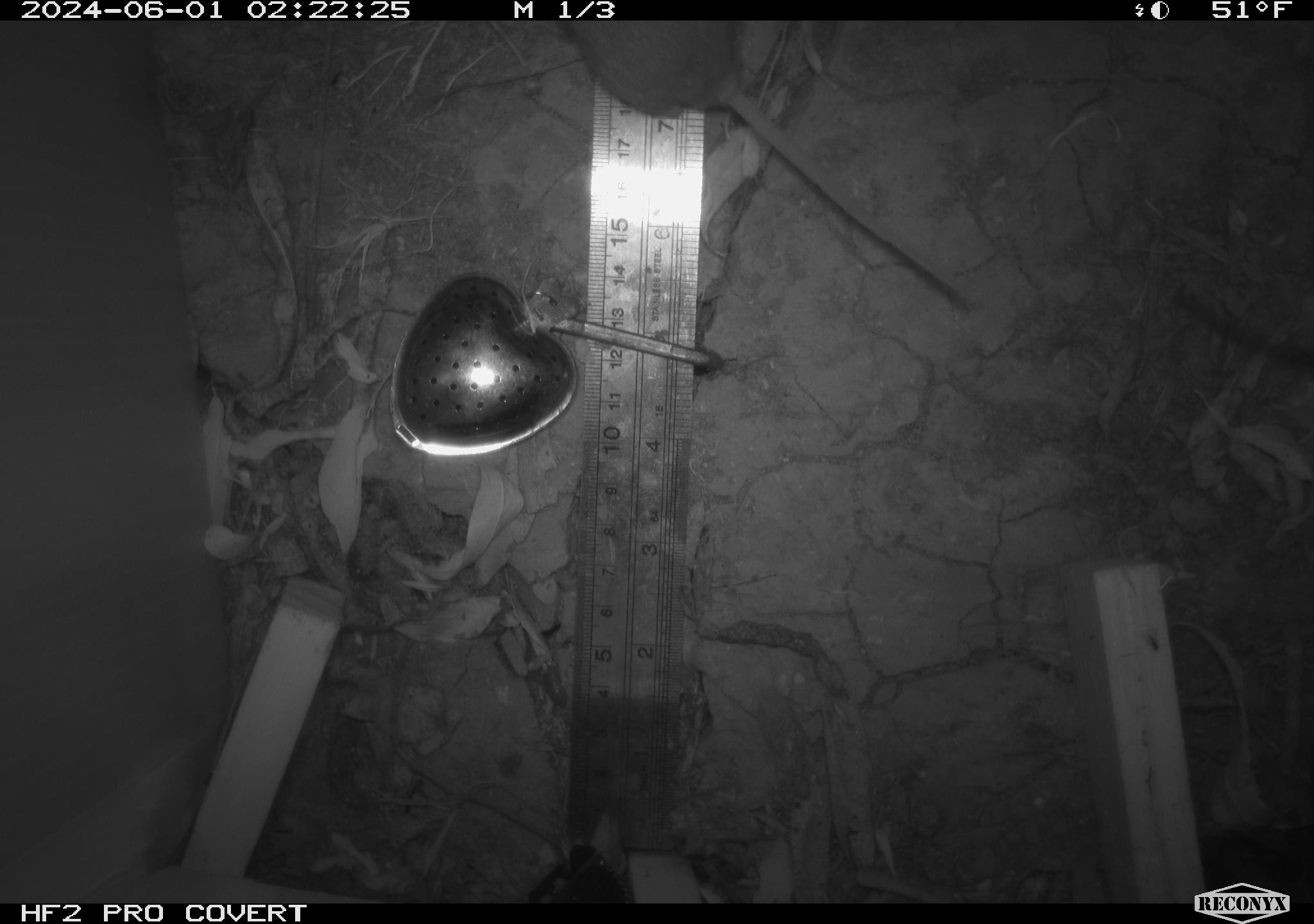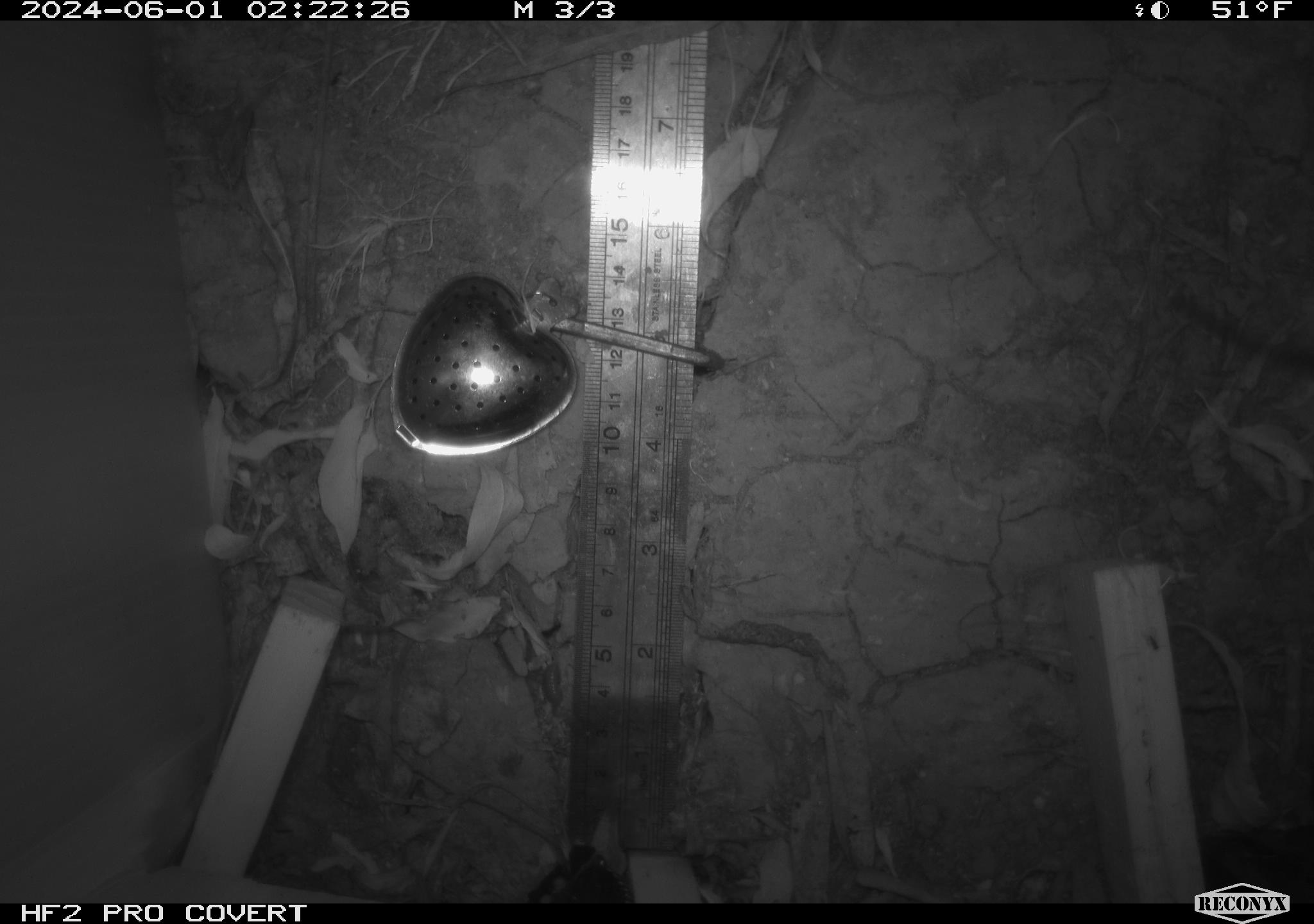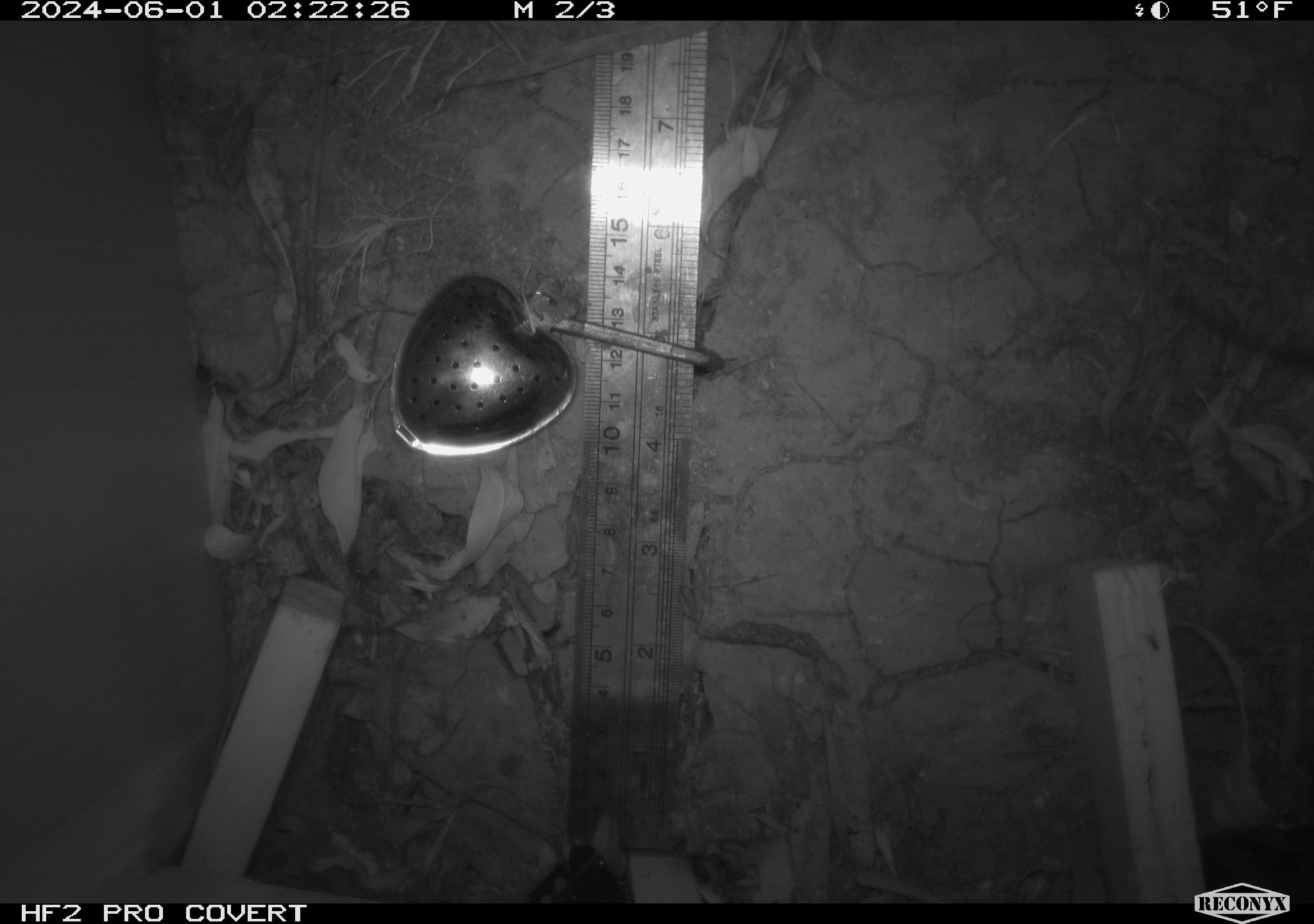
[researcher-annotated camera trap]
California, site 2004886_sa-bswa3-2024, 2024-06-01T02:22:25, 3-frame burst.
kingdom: Animalia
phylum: Chordata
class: Mammalia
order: Rodentia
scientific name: Rodentia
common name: mouse species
Mouse species (Rodentia).